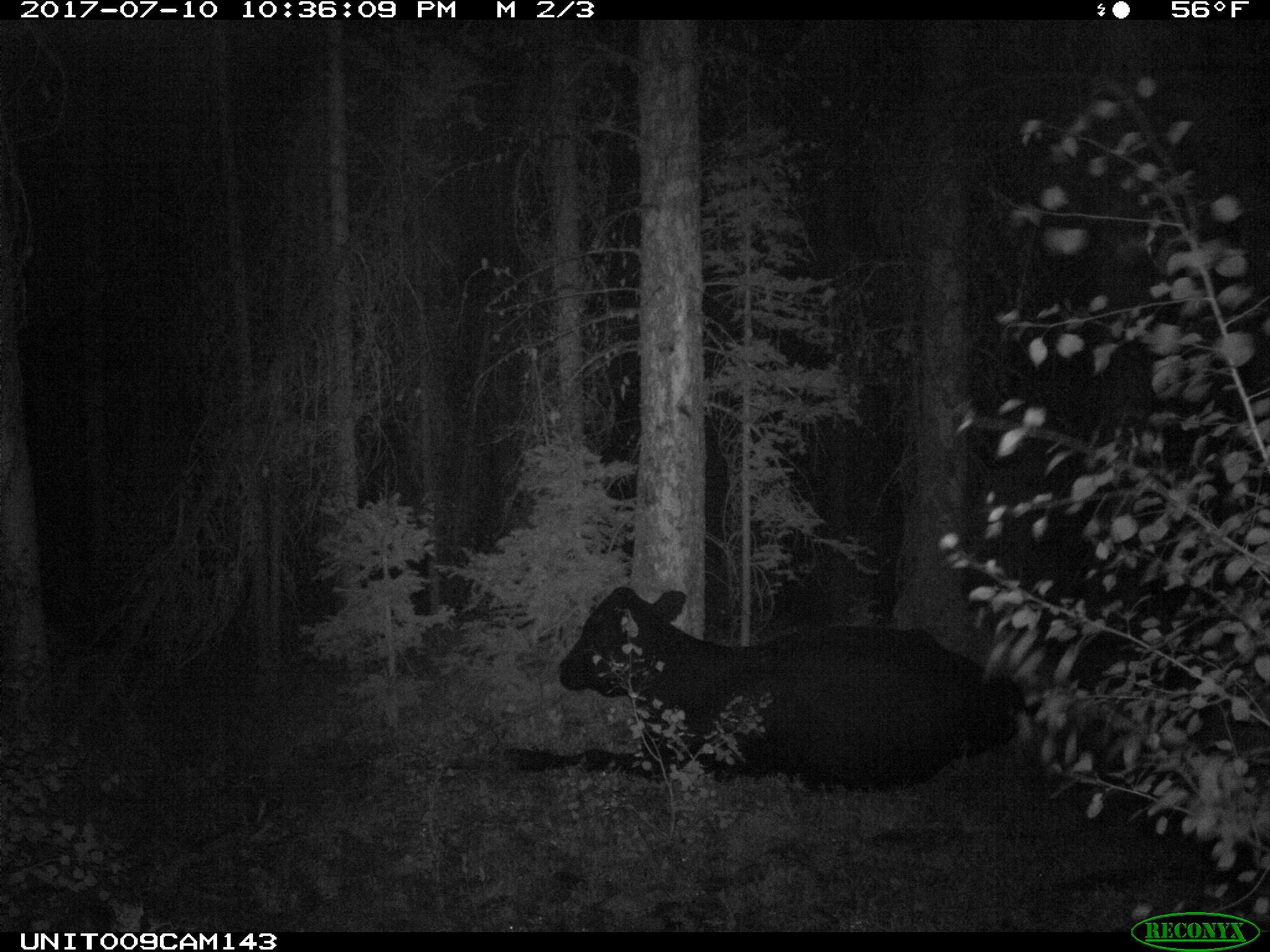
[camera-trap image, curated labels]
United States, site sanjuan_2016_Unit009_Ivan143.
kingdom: Animalia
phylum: Chordata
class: Mammalia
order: Artiodactyla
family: Bovidae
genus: Bos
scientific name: Bos taurus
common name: domestic cow